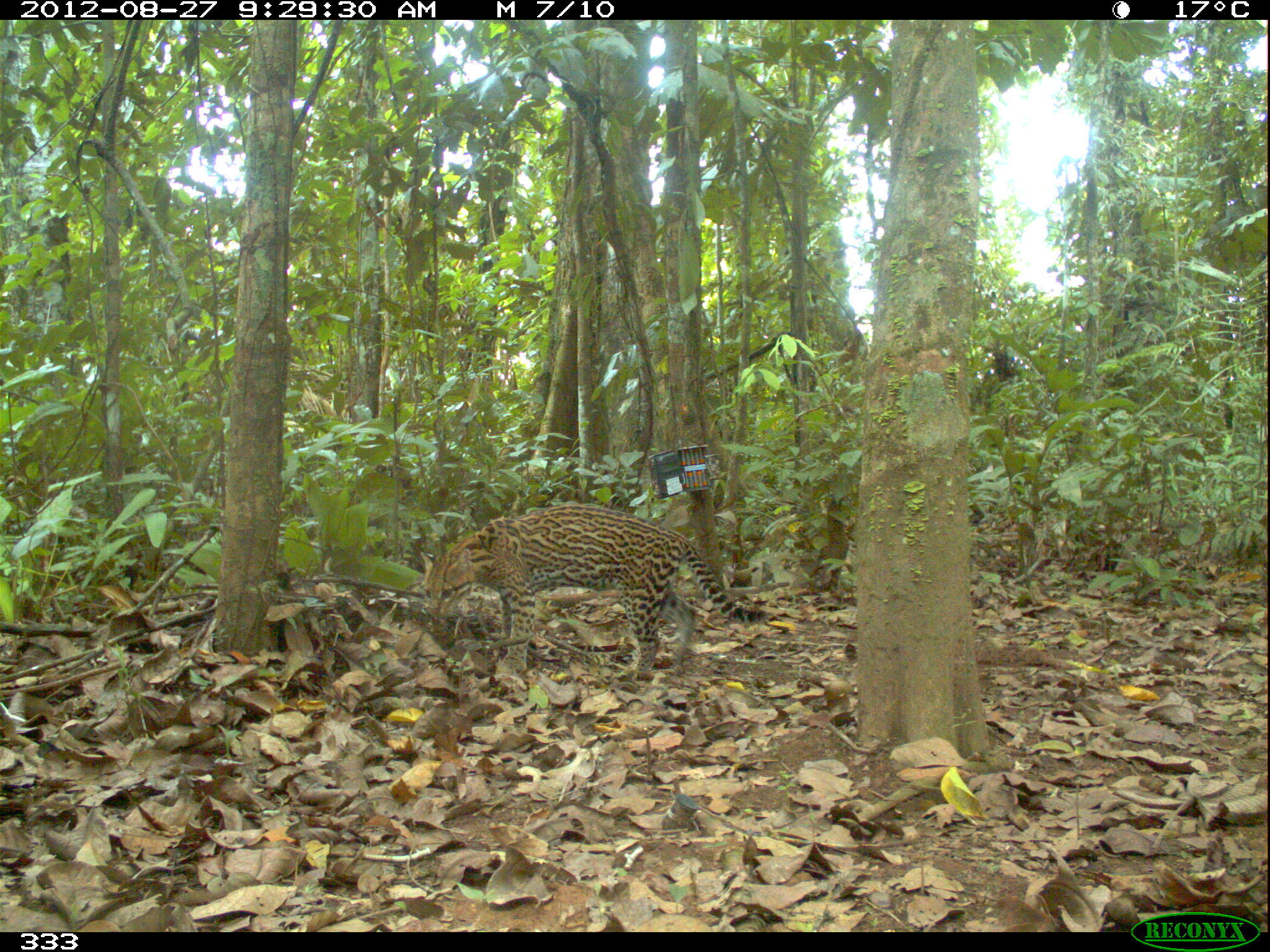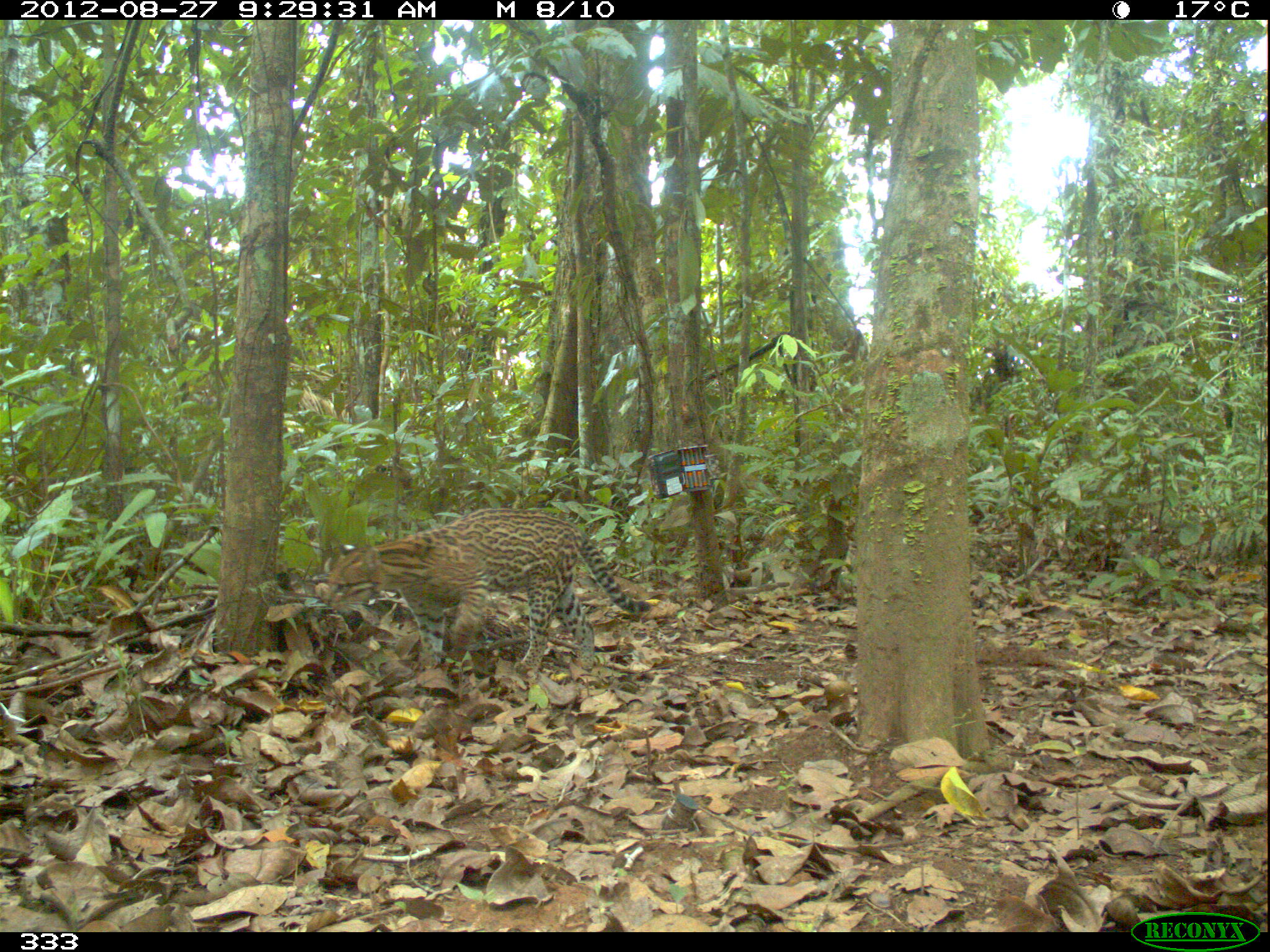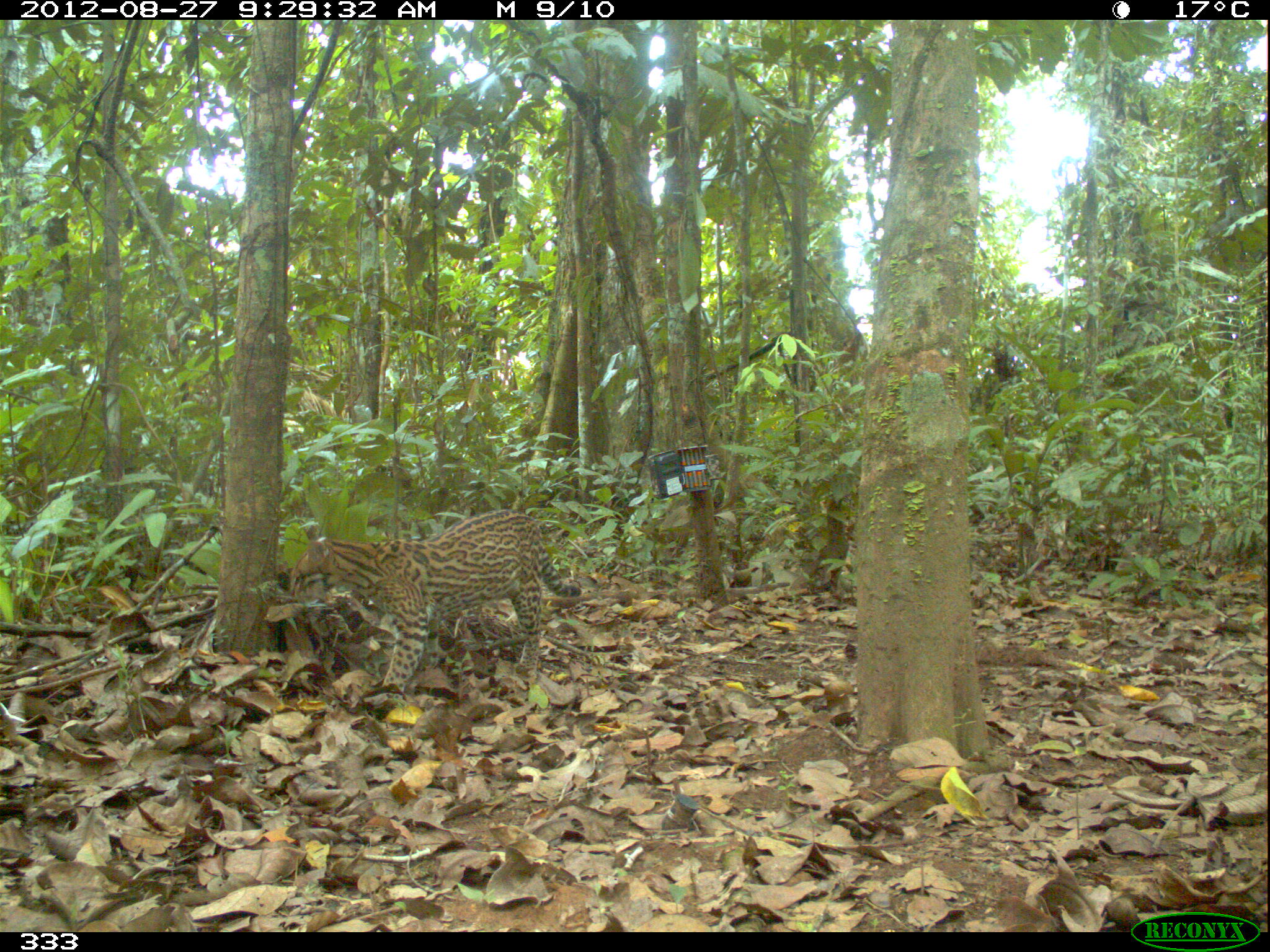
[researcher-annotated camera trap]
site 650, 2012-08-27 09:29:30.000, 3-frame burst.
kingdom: Animalia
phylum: Chordata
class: Mammalia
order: Carnivora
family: Felidae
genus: Leopardus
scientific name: Leopardus pardalis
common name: ocelot